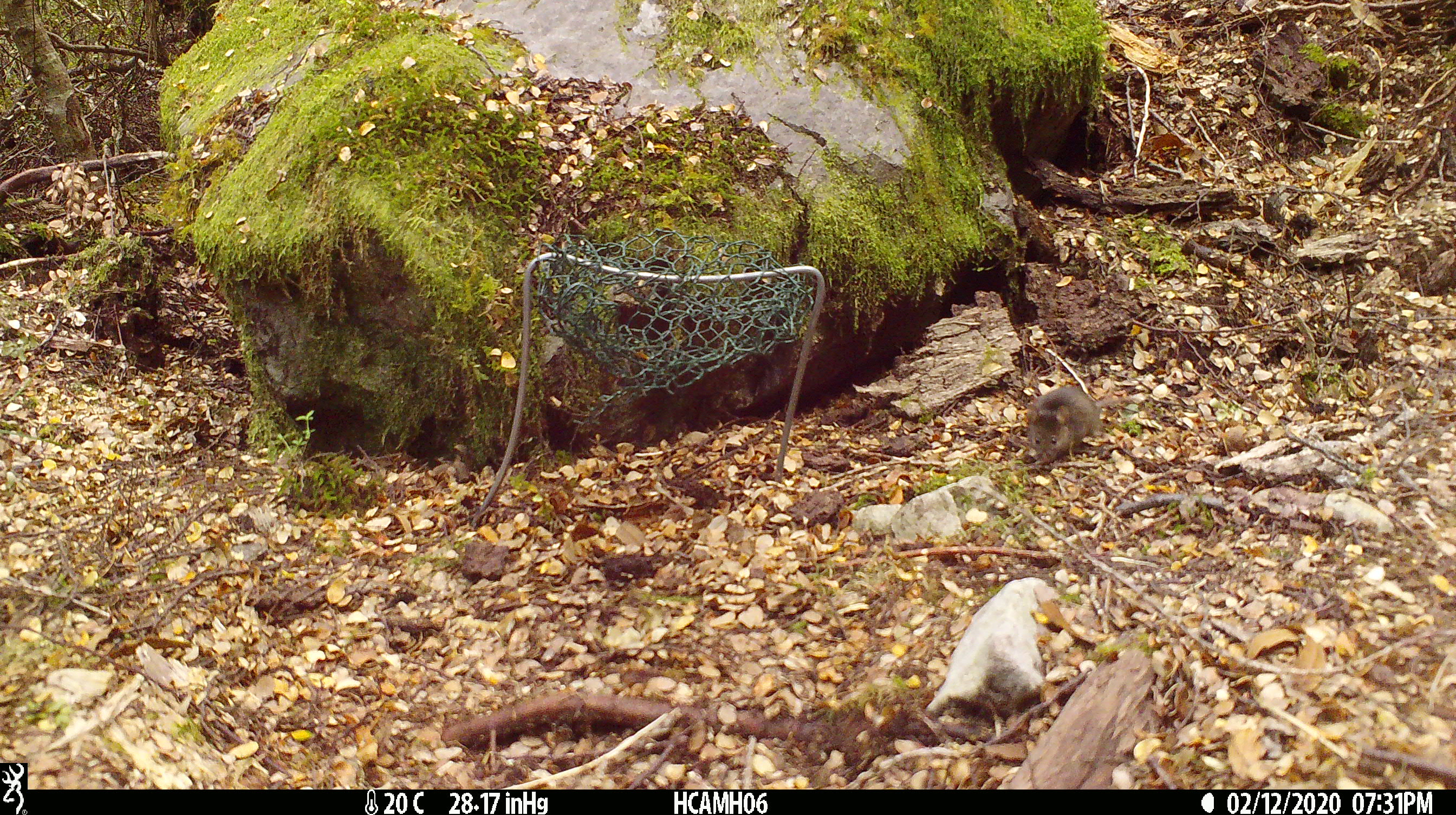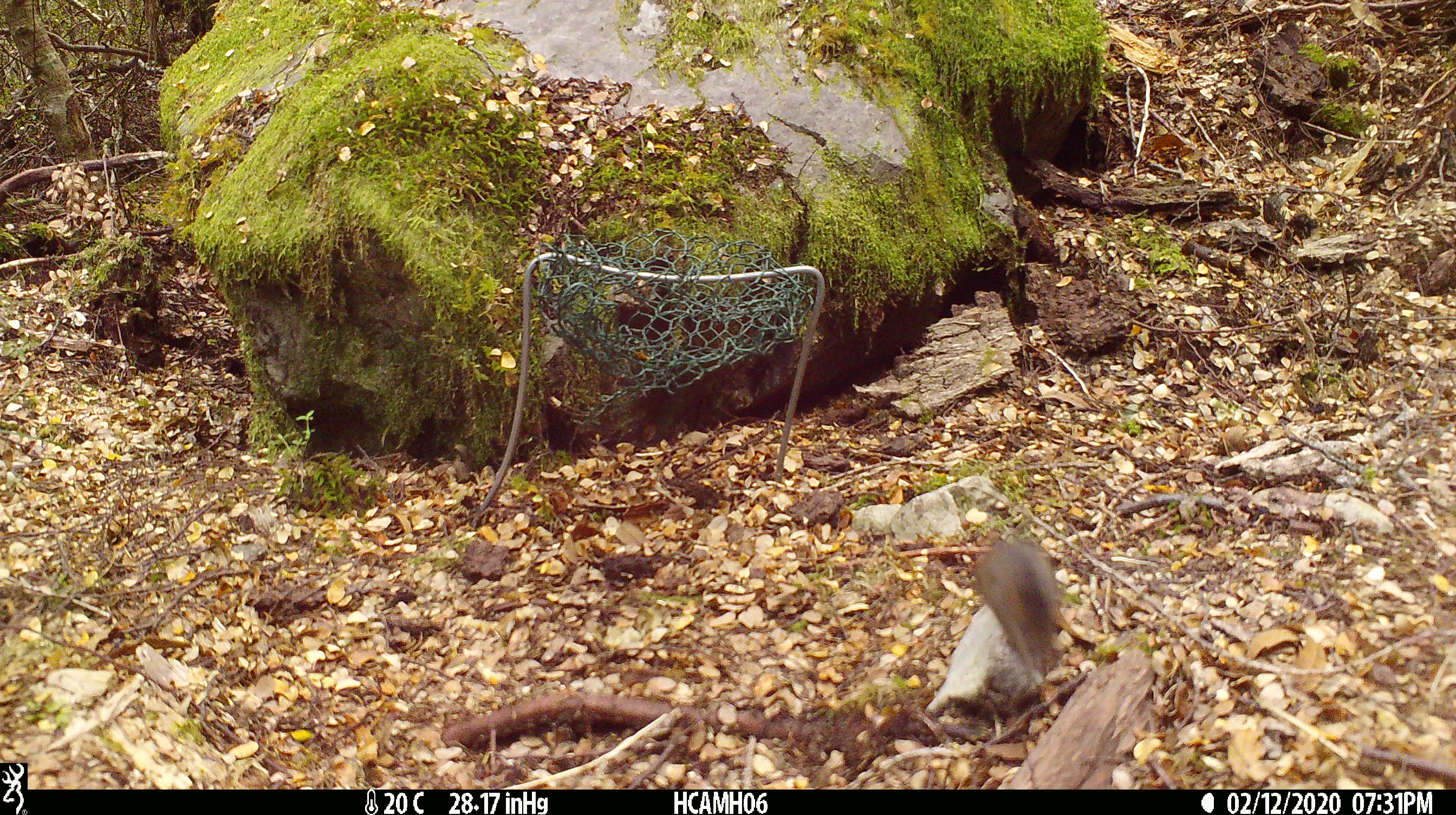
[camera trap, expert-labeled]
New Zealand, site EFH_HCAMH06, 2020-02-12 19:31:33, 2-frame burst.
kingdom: Animalia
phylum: Chordata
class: Mammalia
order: Rodentia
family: Muridae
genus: Mus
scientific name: Mus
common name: mouse